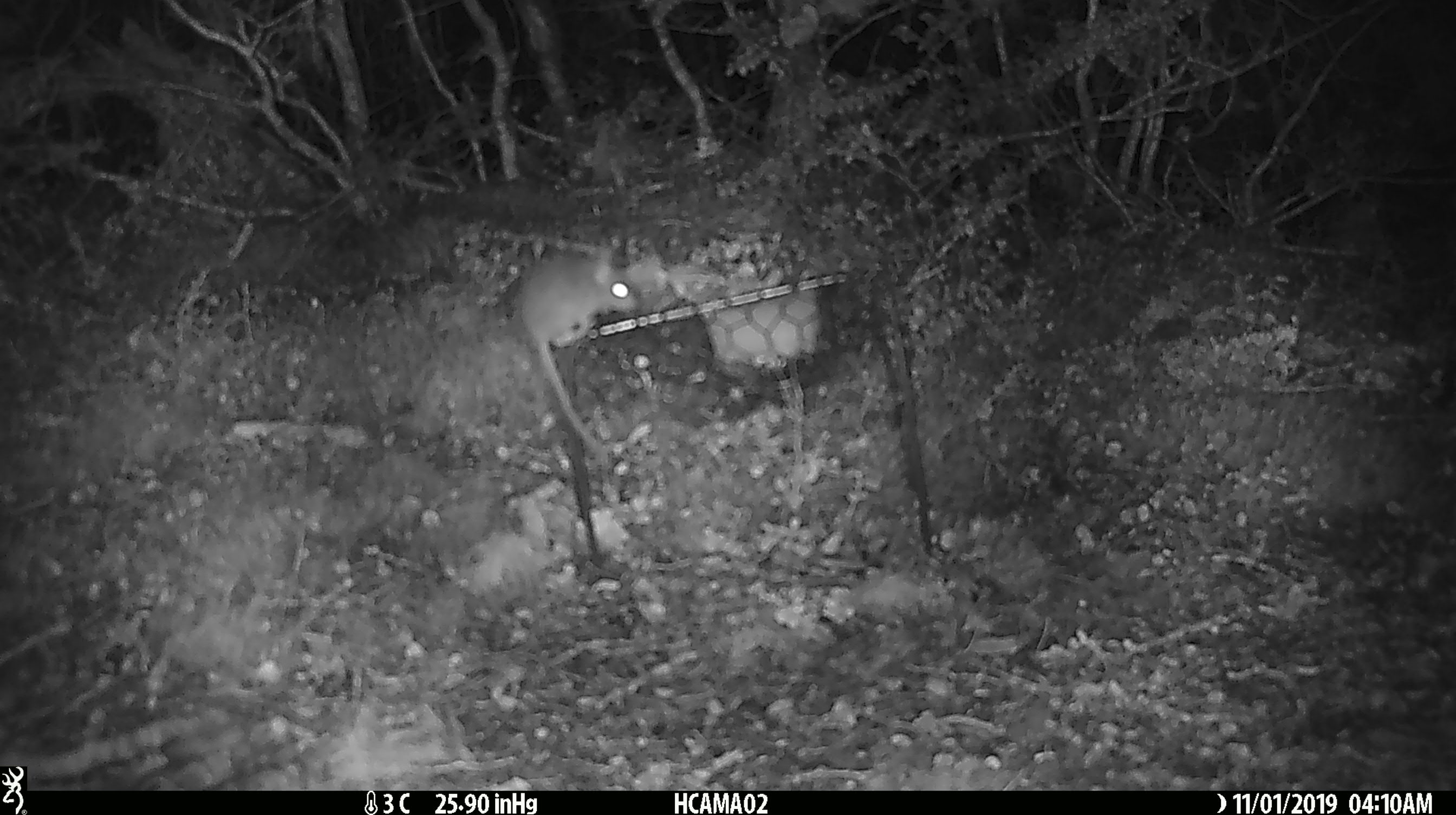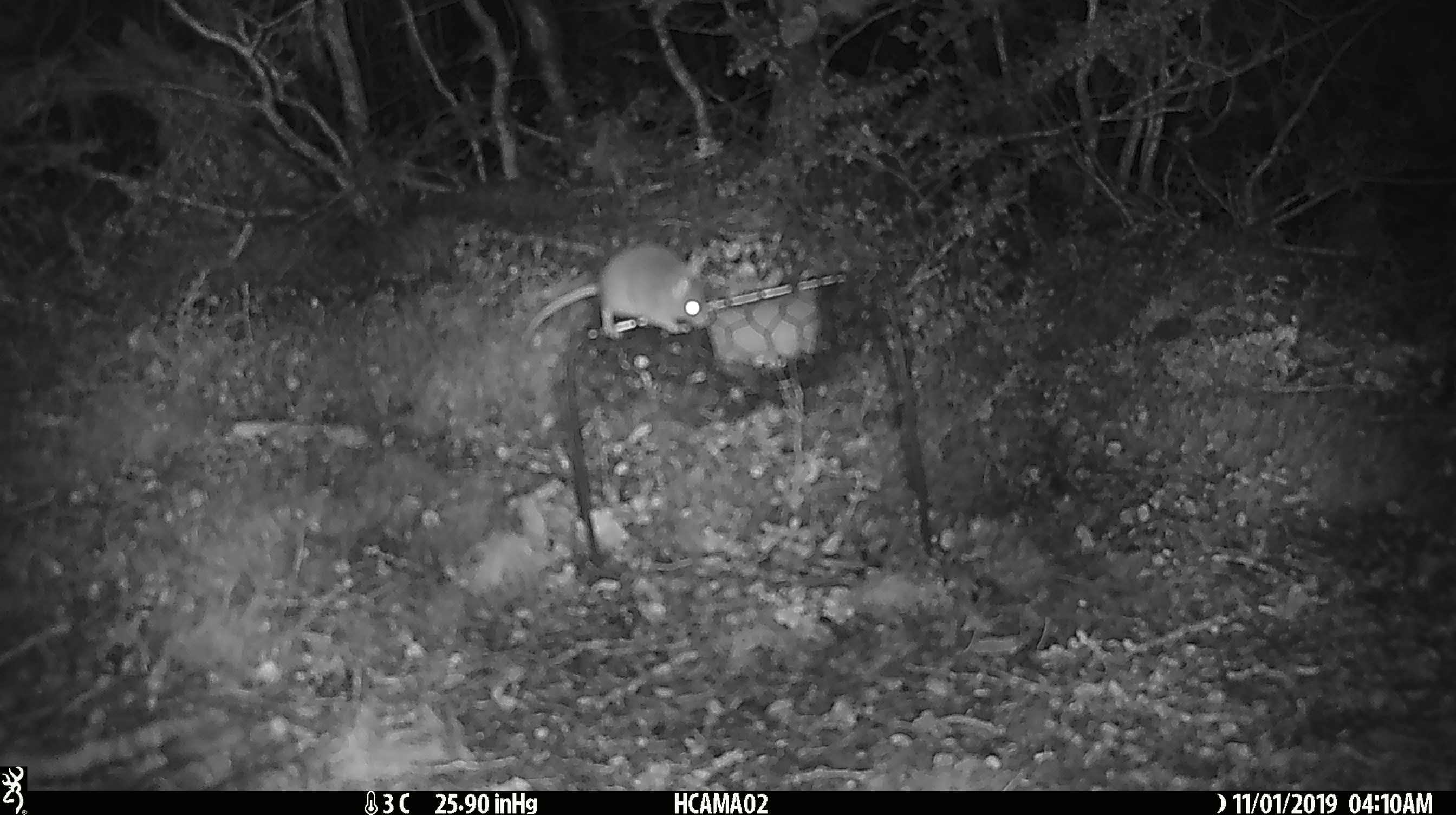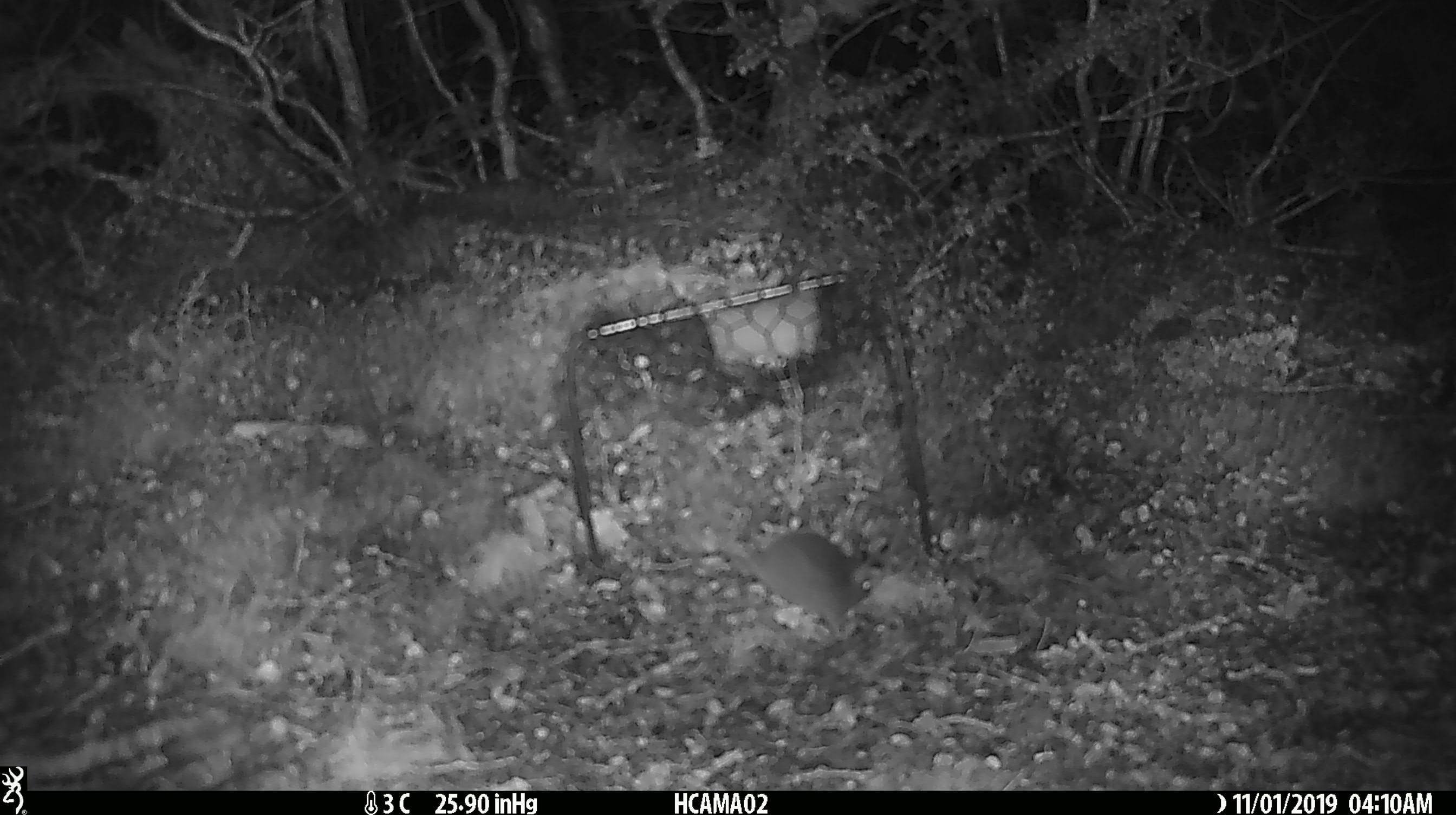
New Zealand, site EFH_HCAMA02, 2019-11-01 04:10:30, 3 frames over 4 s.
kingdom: Animalia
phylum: Chordata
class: Mammalia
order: Rodentia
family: Muridae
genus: Mus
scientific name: Mus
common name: mouse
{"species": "mouse (Mus)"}